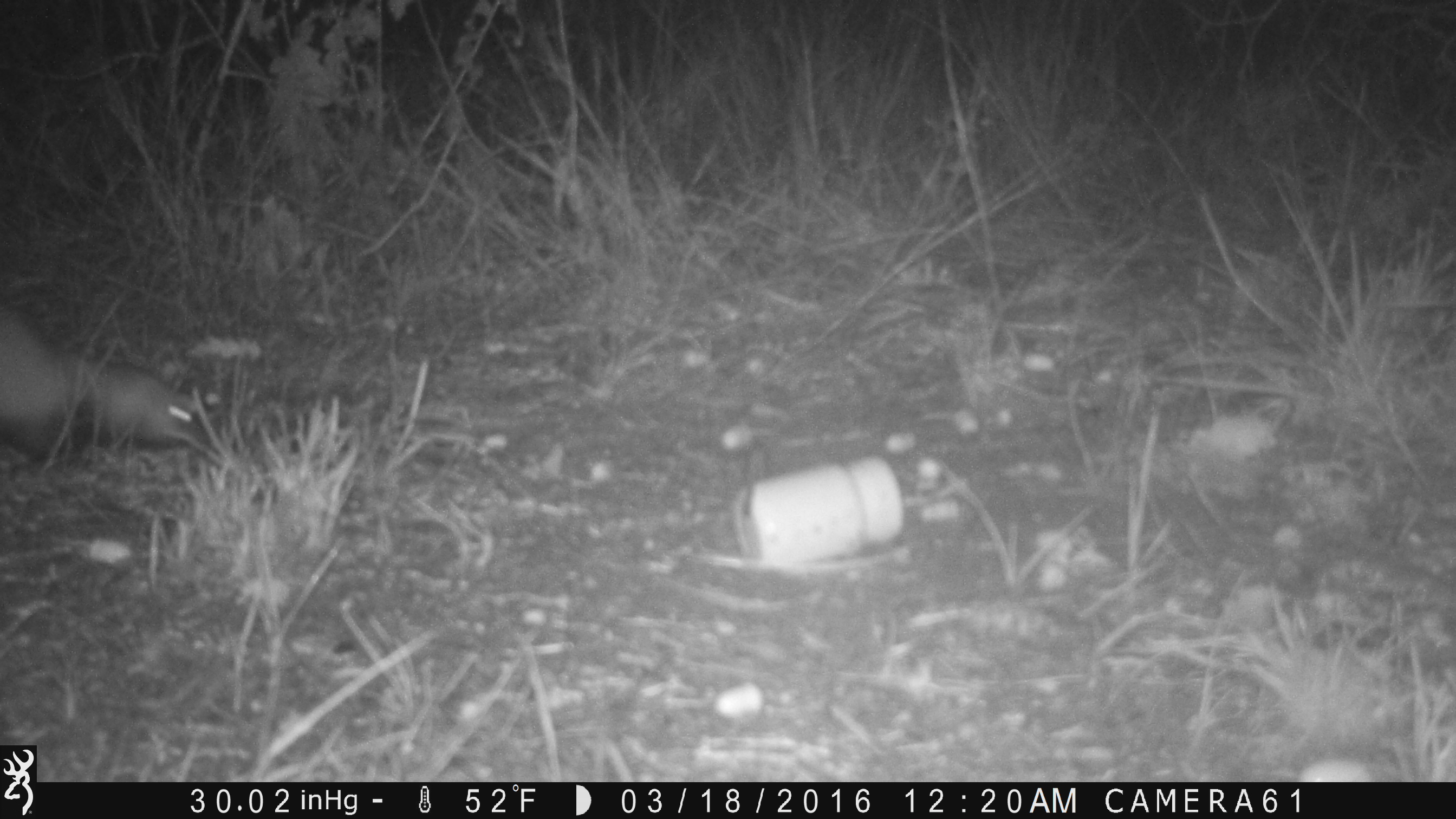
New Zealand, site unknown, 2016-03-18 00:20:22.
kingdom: Animalia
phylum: Chordata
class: Mammalia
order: Carnivora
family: Mustelidae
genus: Mustela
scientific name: Mustela furo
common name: ferret